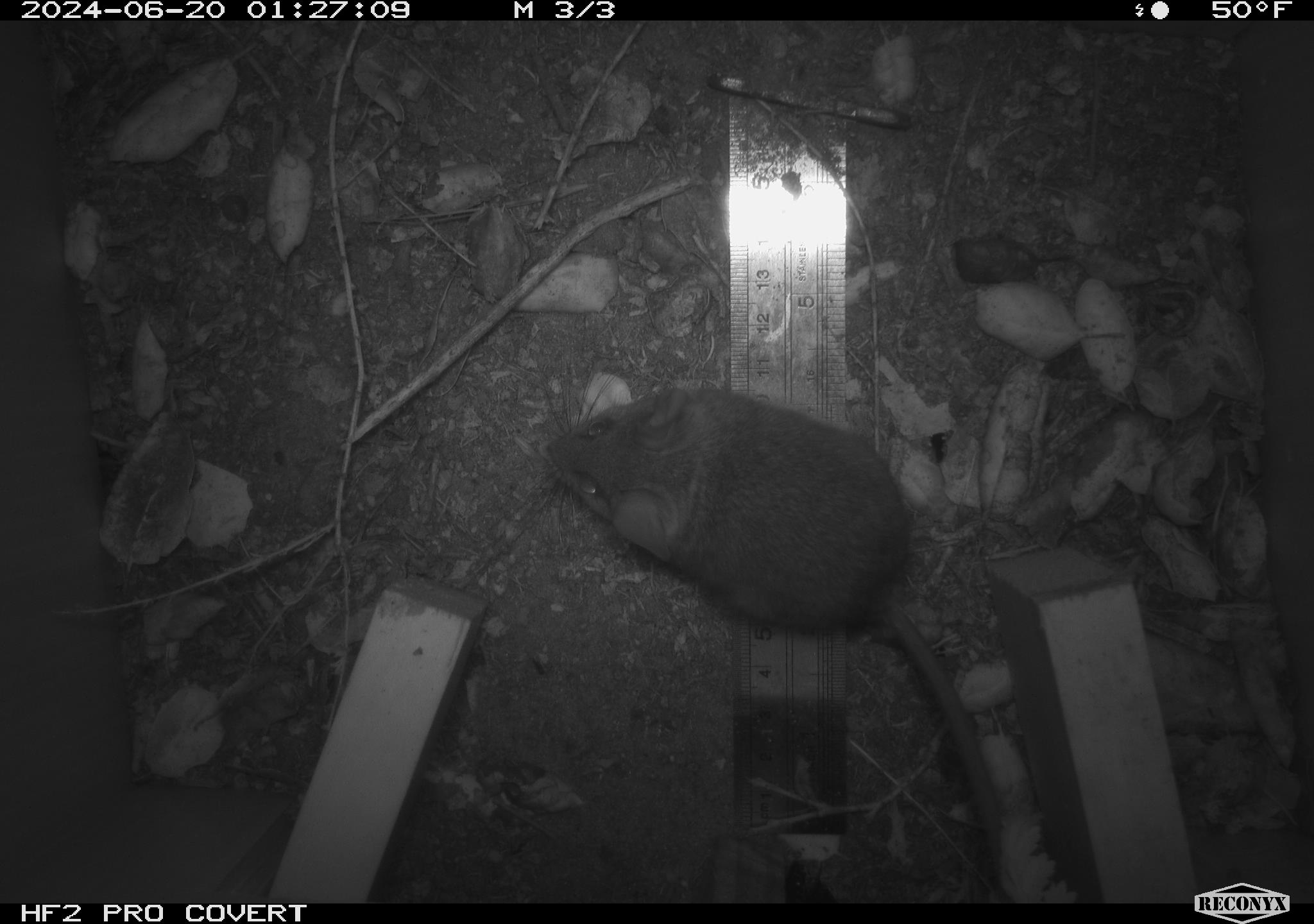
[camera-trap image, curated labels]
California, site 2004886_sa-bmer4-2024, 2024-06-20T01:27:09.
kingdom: Animalia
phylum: Chordata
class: Mammalia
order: Rodentia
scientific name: Rodentia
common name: woodrat or rat or mouse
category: woodrat or rat or mouse species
Woodrat or rat or mouse species (woodrat or rat or mouse) (Rodentia).